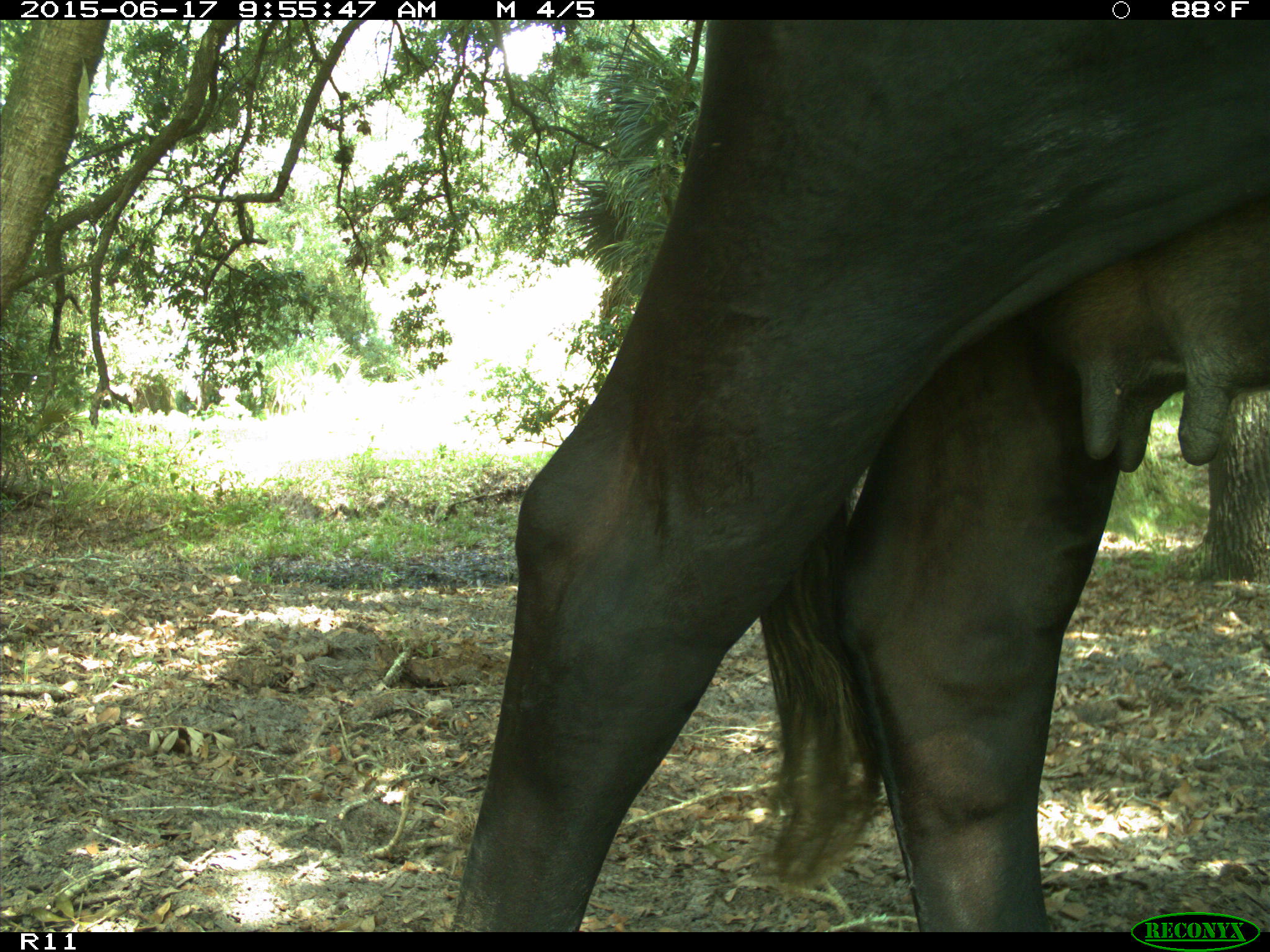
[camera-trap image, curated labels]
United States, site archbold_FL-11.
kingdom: Animalia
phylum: Chordata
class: Mammalia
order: Artiodactyla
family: Bovidae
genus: Bos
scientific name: Bos taurus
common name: domestic cow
Bos taurus (domestic cow).